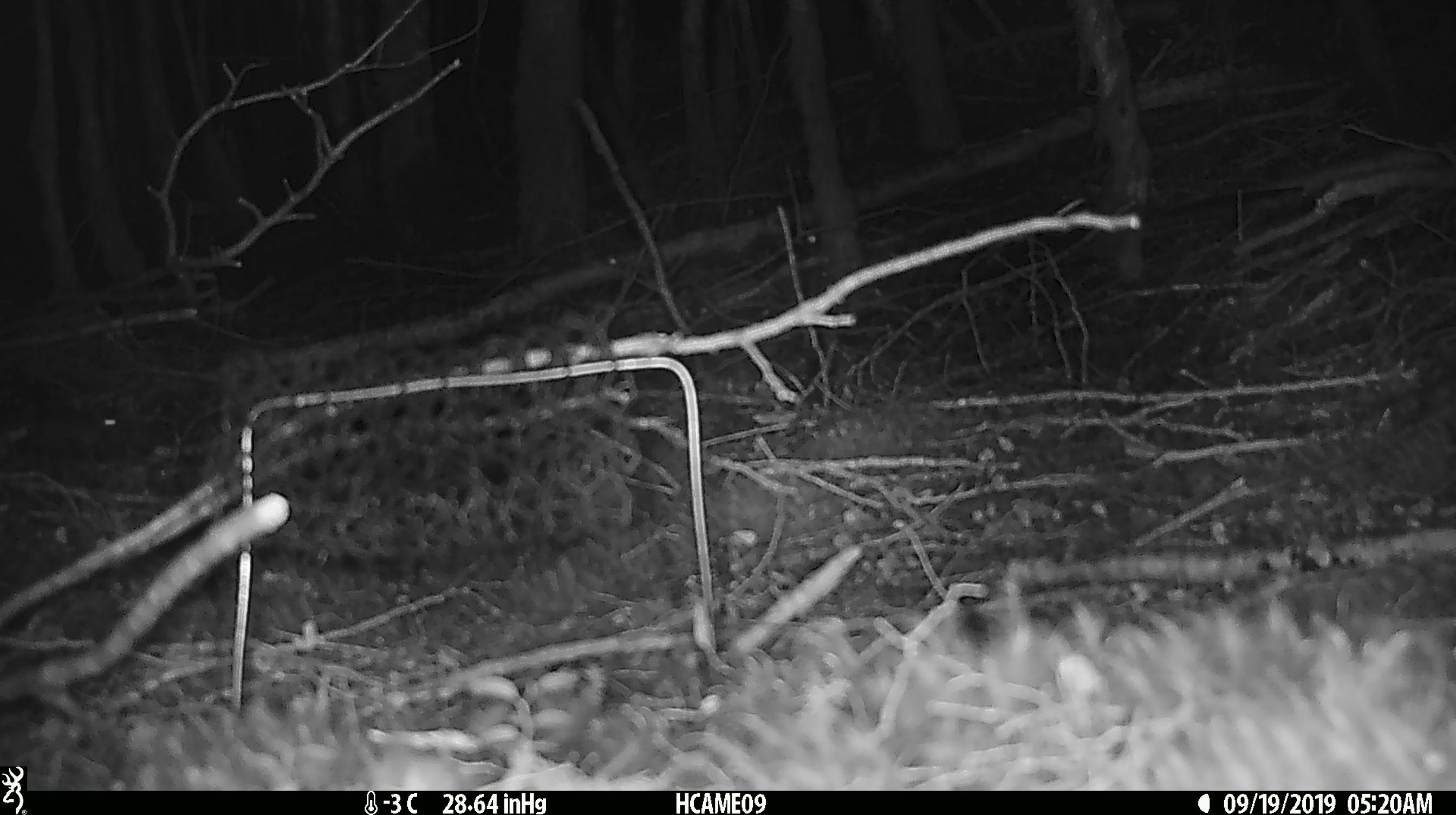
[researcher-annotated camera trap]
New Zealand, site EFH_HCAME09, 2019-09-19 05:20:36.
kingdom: Animalia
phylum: Chordata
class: Mammalia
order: Rodentia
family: Muridae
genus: Mus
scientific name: Mus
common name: mouse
Mouse (Mus).